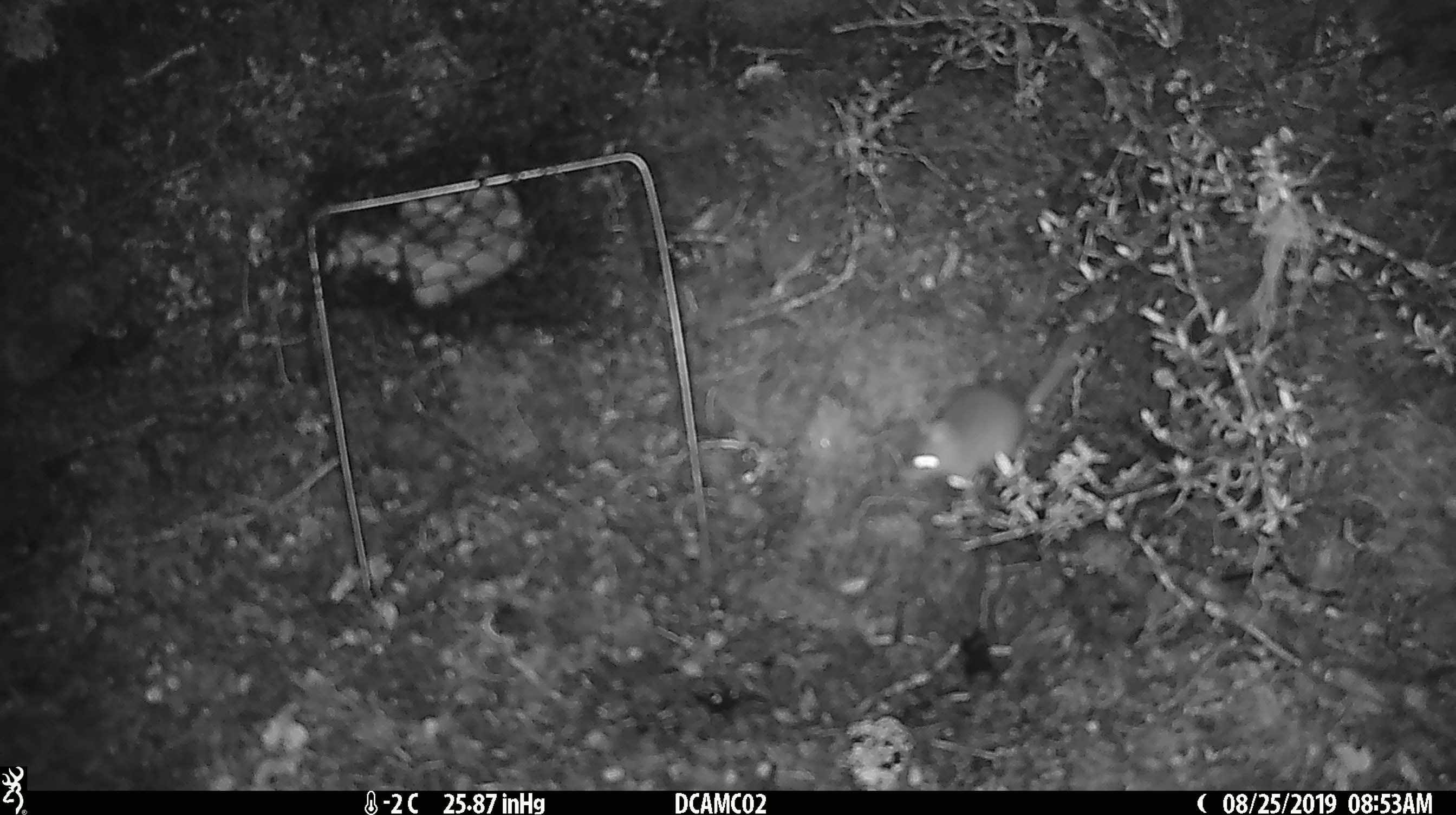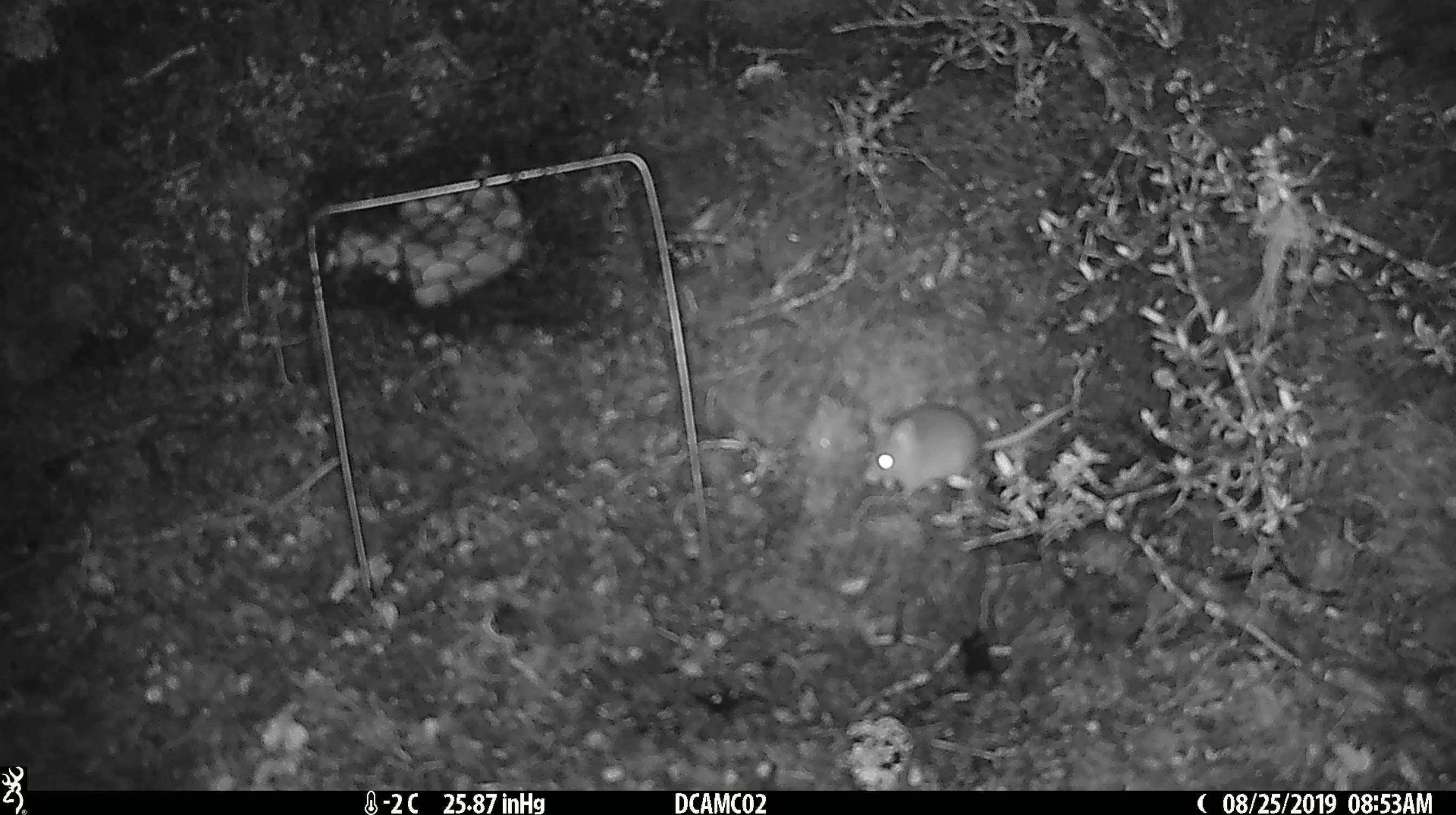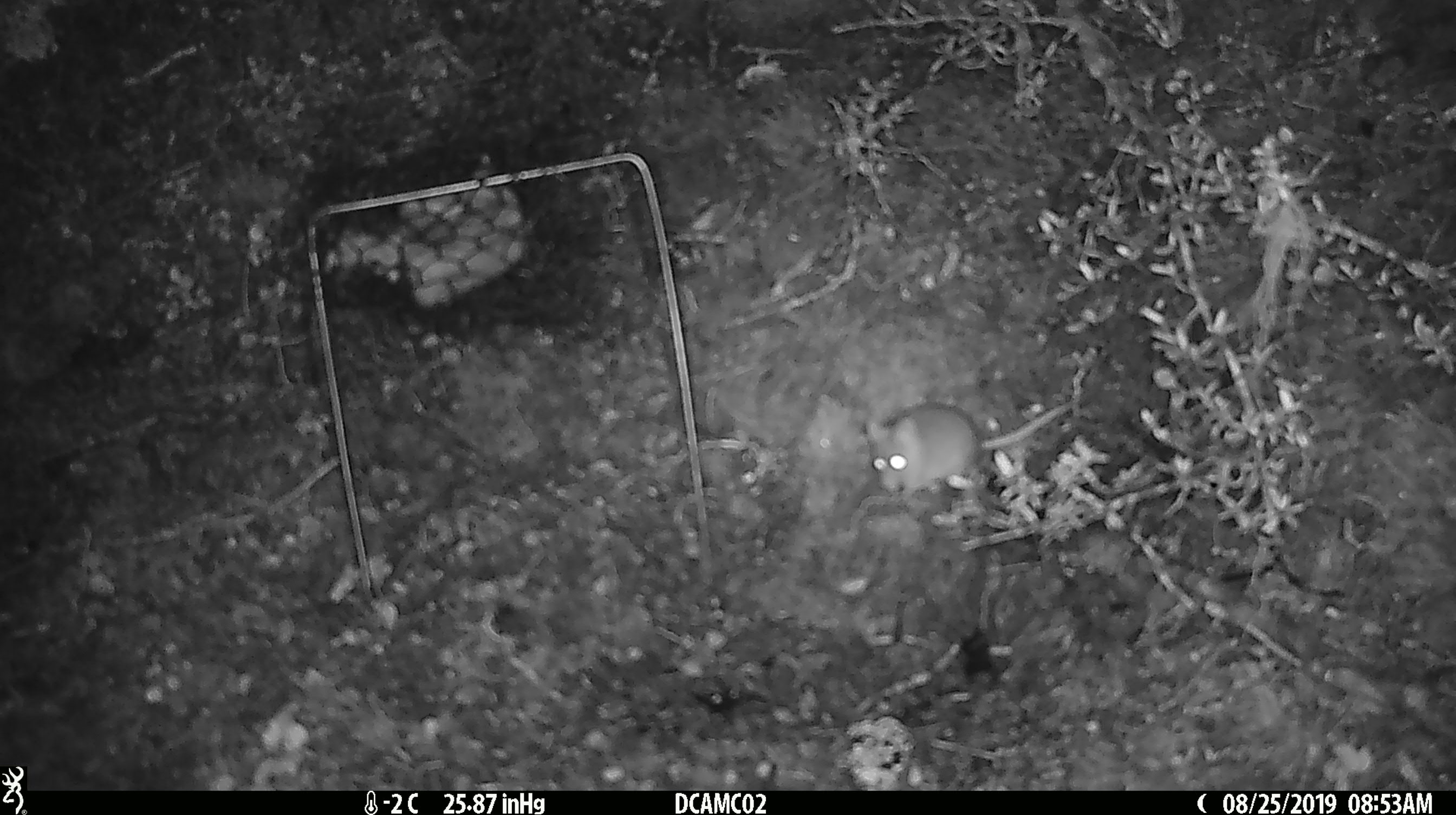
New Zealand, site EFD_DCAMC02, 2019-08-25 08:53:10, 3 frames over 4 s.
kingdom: Animalia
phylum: Chordata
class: Mammalia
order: Rodentia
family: Muridae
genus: Mus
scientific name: Mus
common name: mouse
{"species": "mouse (Mus)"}